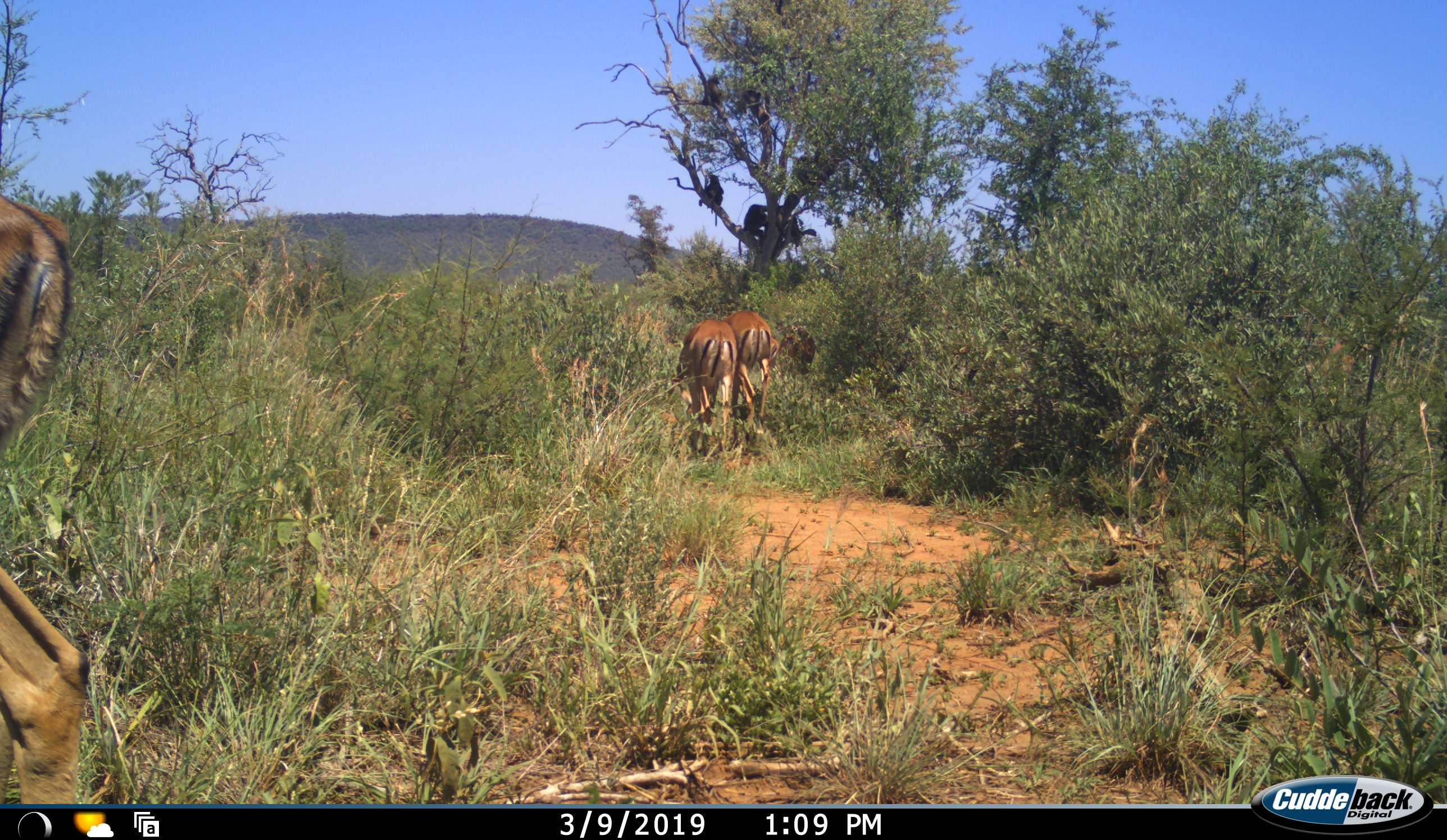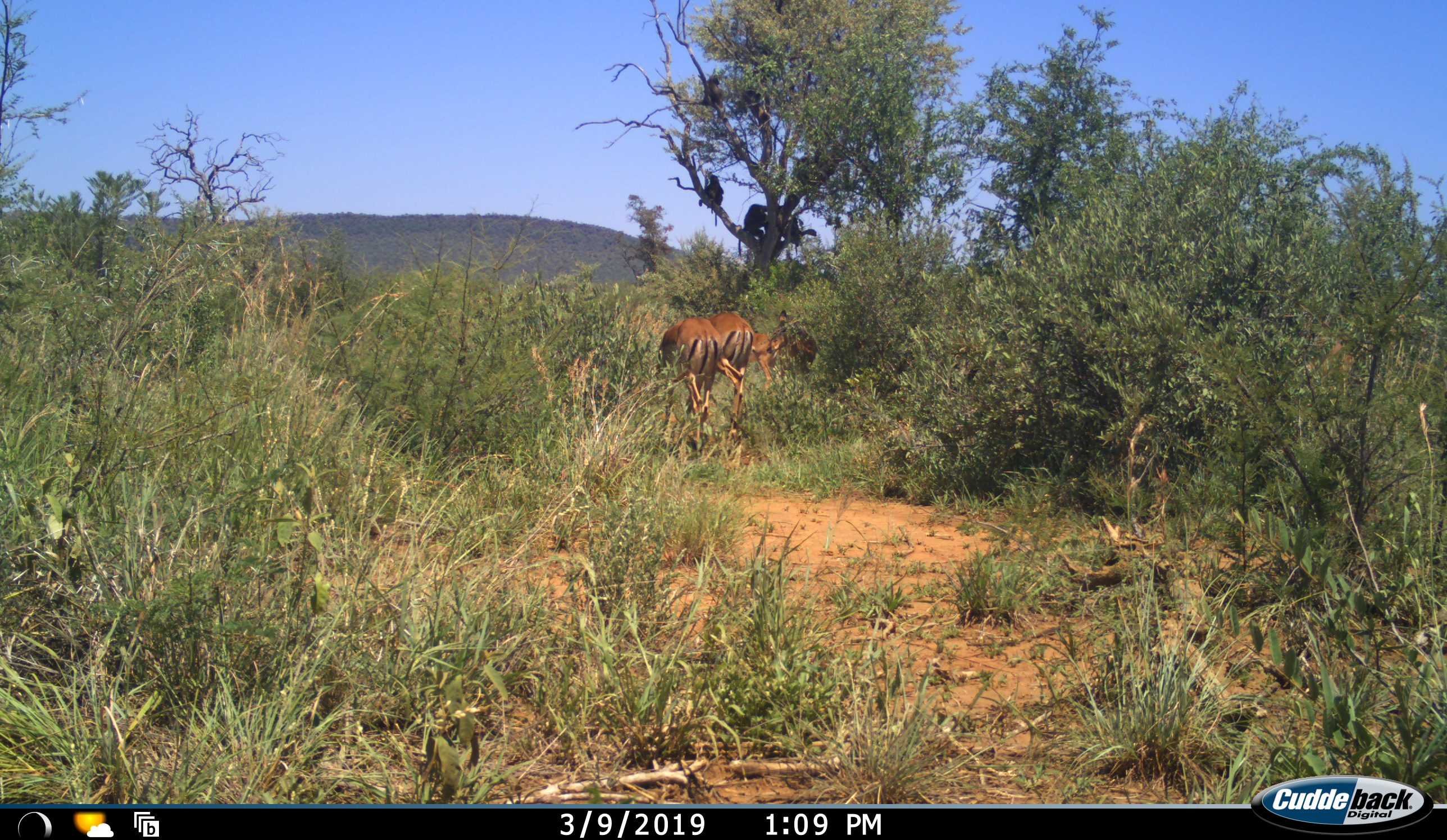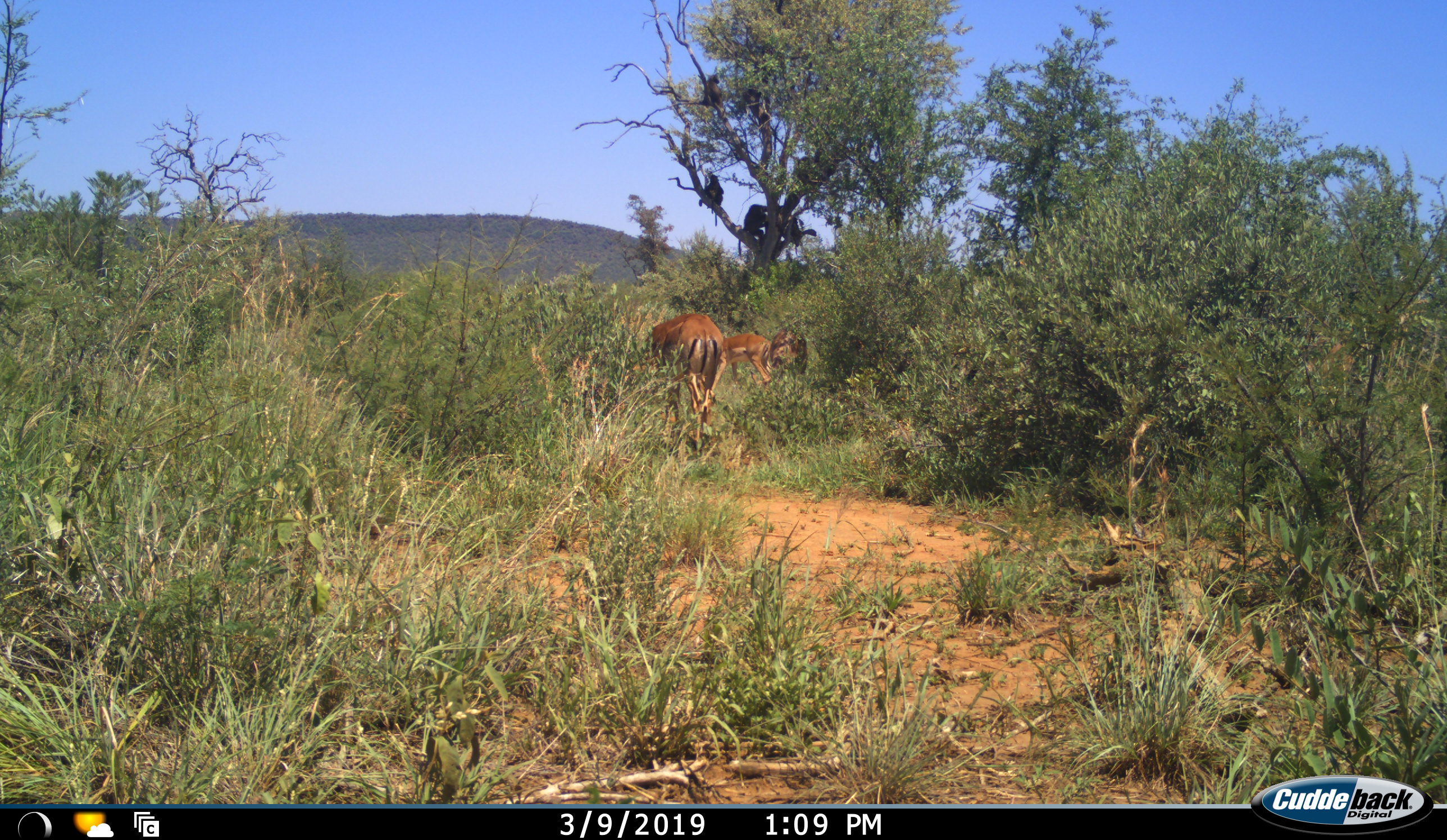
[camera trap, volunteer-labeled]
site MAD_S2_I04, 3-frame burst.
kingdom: Animalia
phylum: Chordata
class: Mammalia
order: Artiodactyla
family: Bovidae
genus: Aepyceros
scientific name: Aepyceros melampus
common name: impala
Impala (Aepyceros melampus), count 4. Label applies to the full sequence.